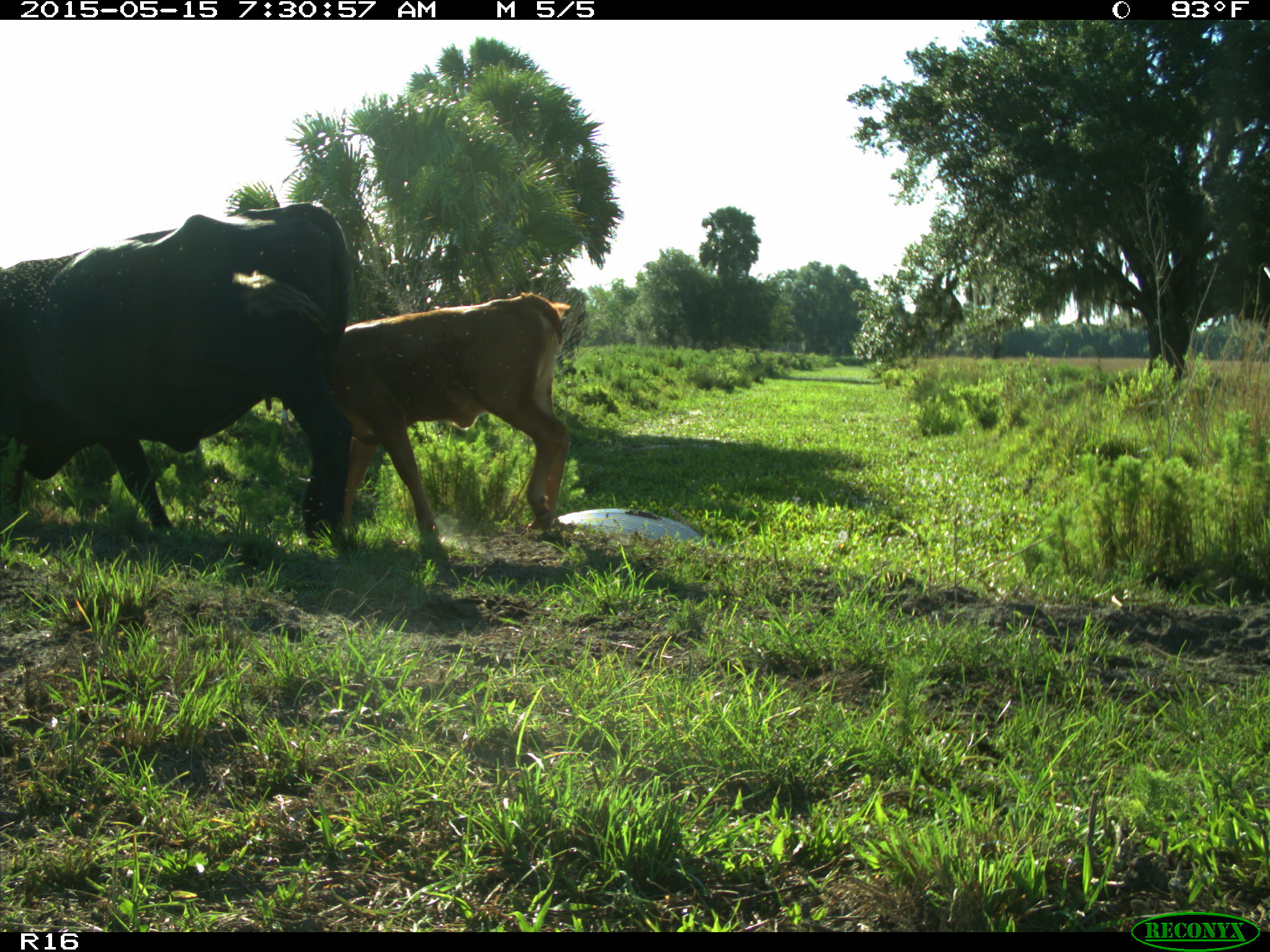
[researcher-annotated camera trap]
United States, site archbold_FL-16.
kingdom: Animalia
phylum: Chordata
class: Mammalia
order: Artiodactyla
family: Bovidae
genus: Bos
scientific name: Bos taurus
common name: domestic cow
Bos taurus (domestic cow).